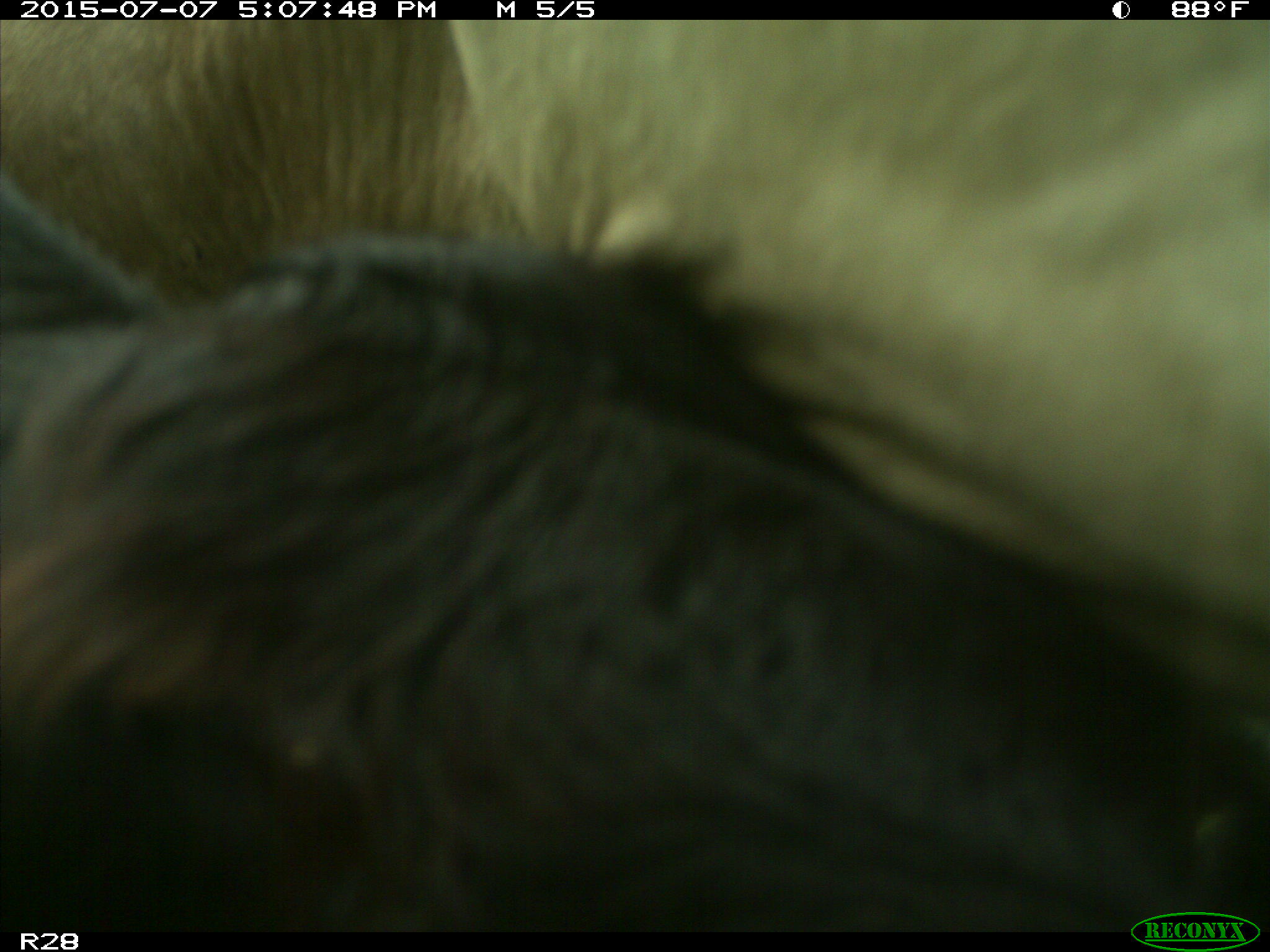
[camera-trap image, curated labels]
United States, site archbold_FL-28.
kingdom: Animalia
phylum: Chordata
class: Mammalia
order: Artiodactyla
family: Bovidae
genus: Bos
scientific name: Bos taurus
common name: domestic cow